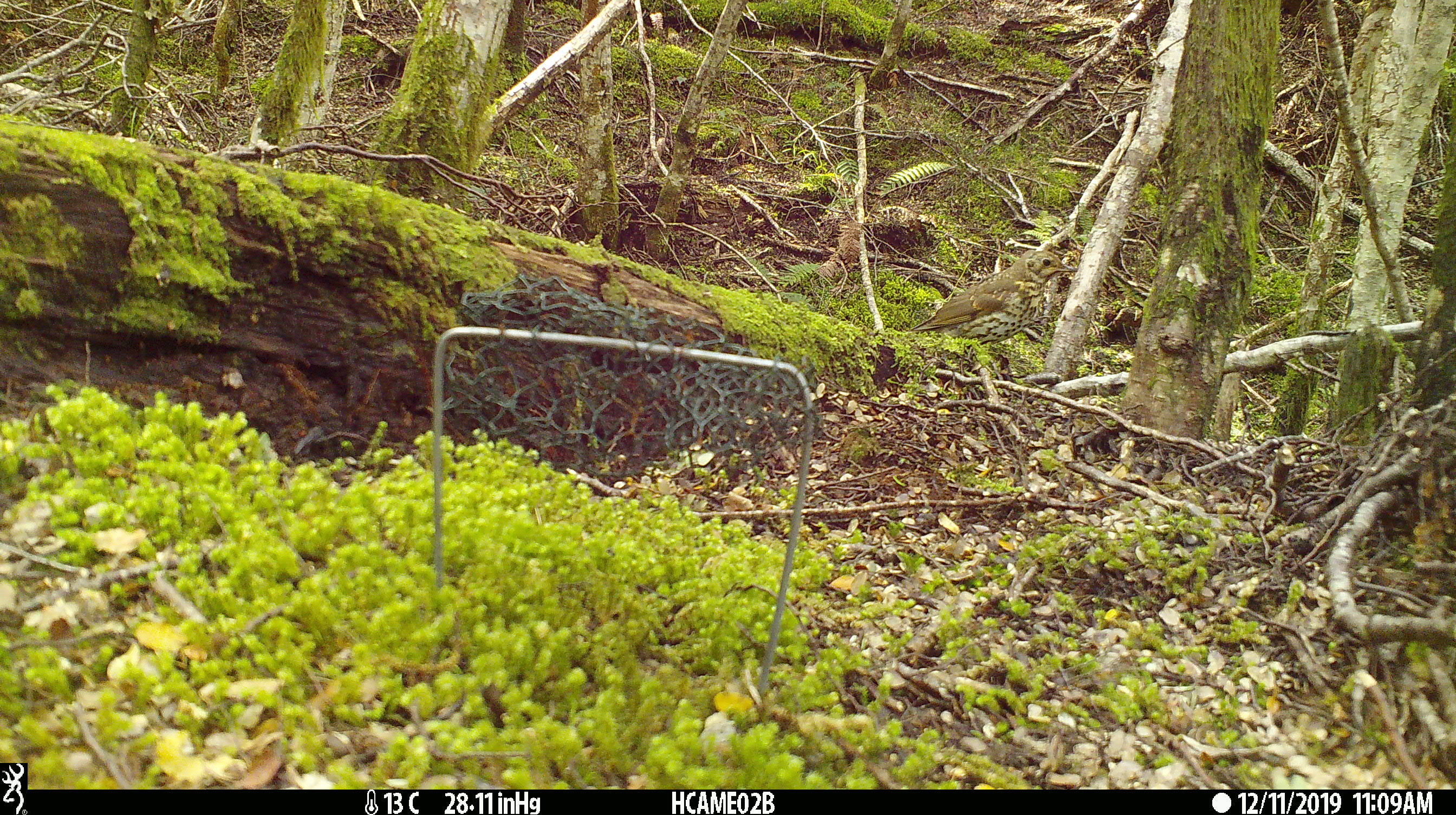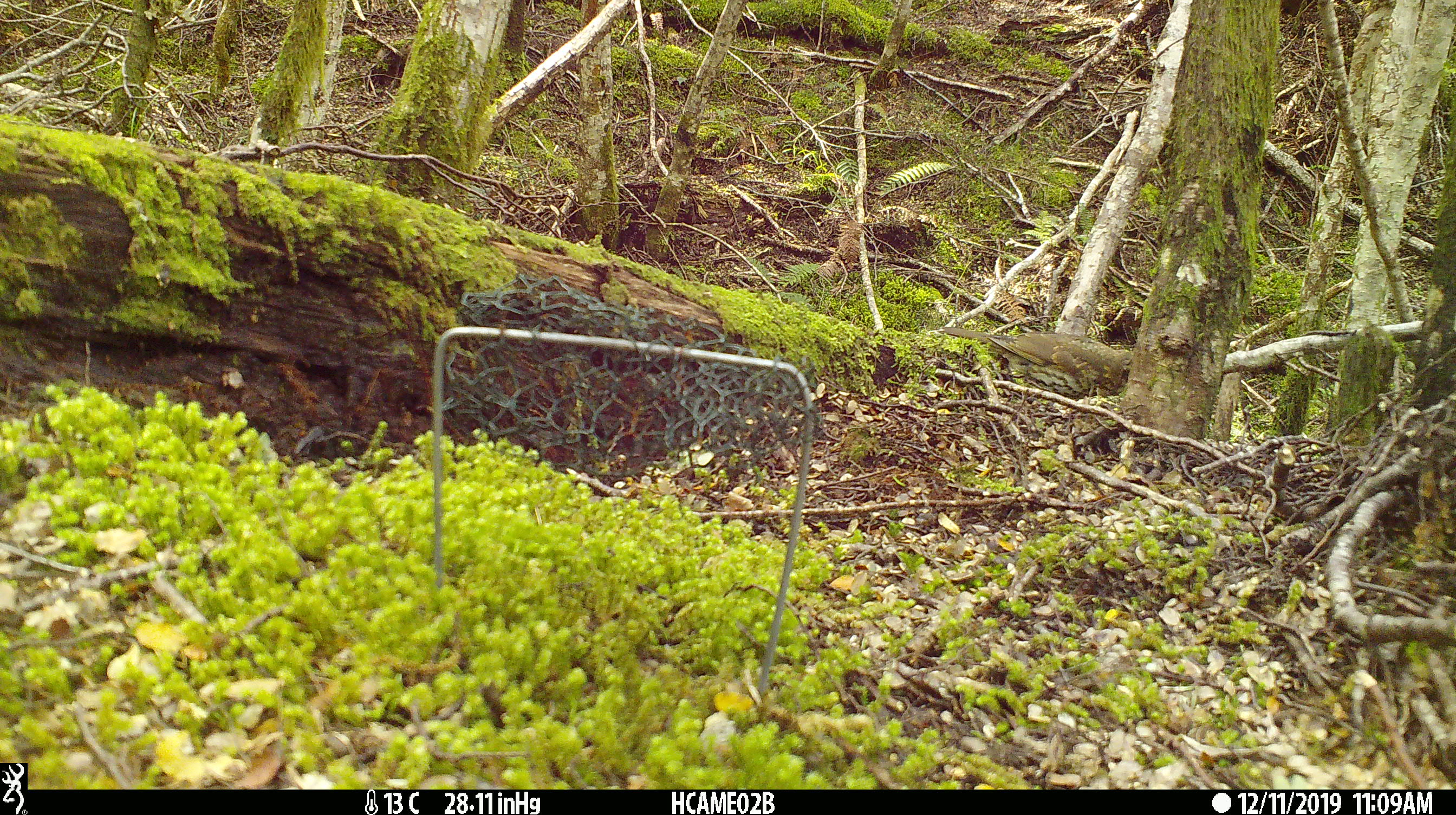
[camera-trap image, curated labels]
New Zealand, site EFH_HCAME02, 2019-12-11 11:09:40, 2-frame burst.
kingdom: Animalia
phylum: Chordata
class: Aves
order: Passeriformes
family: Turdidae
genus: Turdus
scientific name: Turdus philomelos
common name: song thrush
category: thrush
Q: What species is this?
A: Thrush (song thrush) (Turdus philomelos).